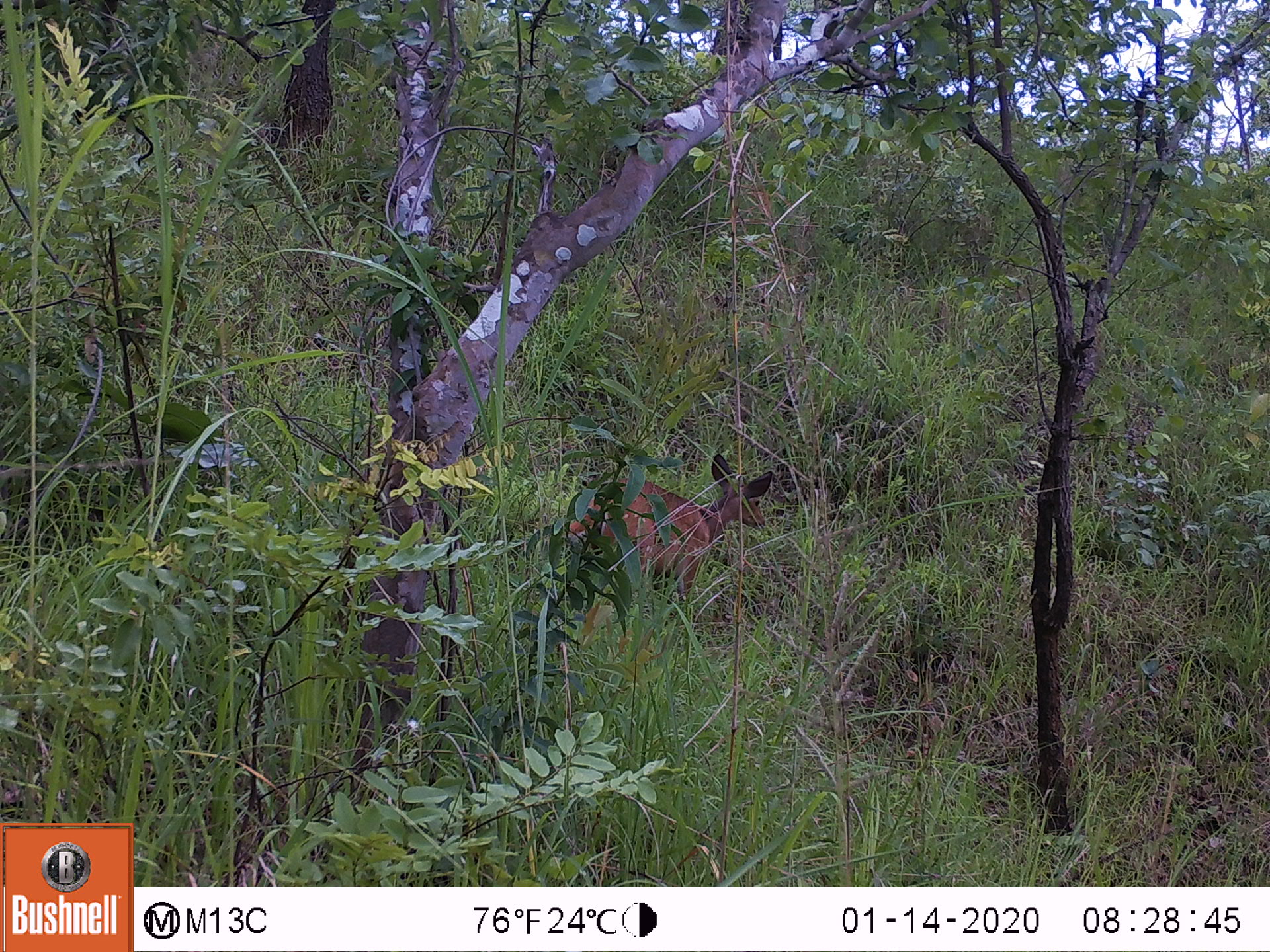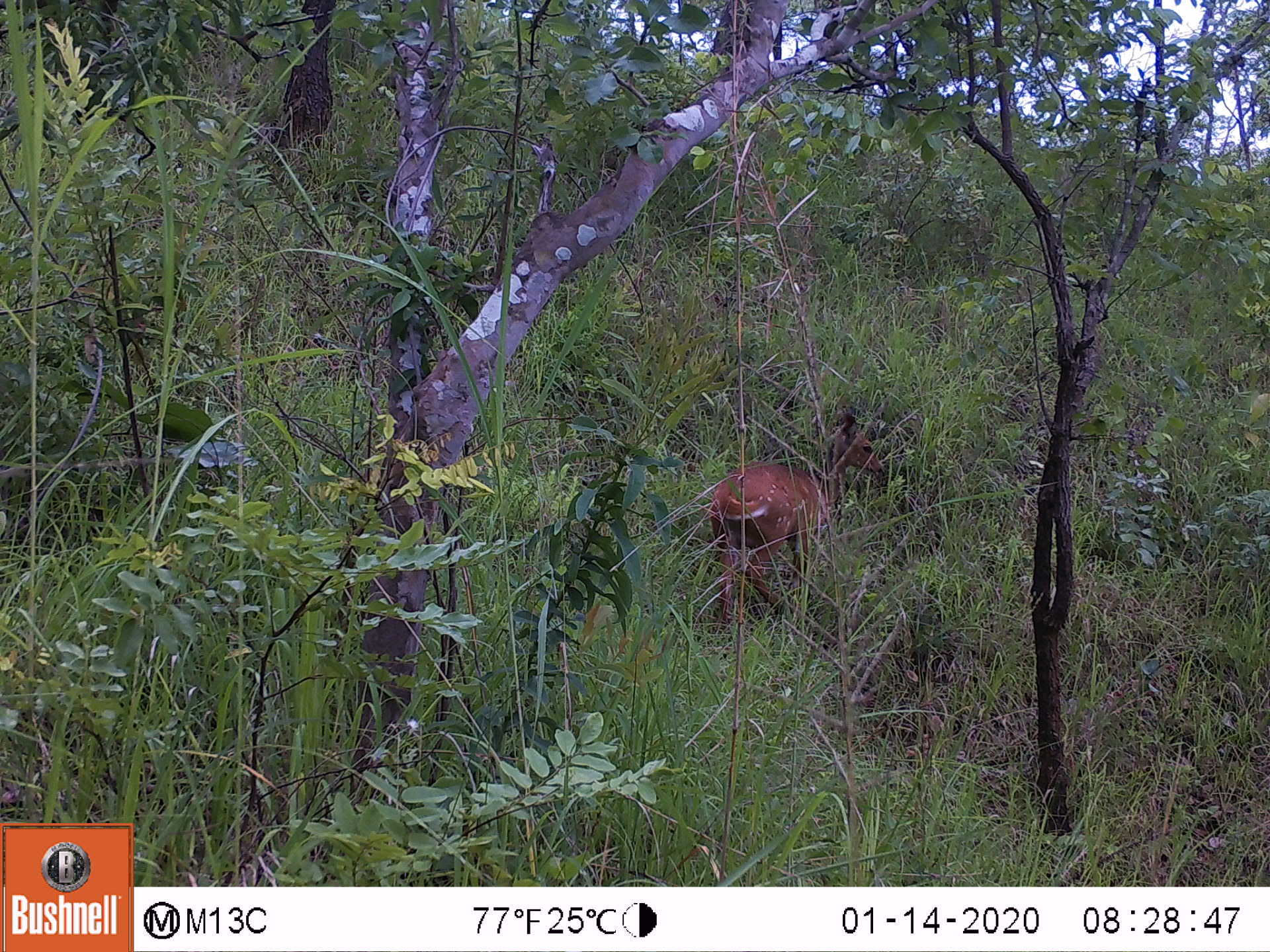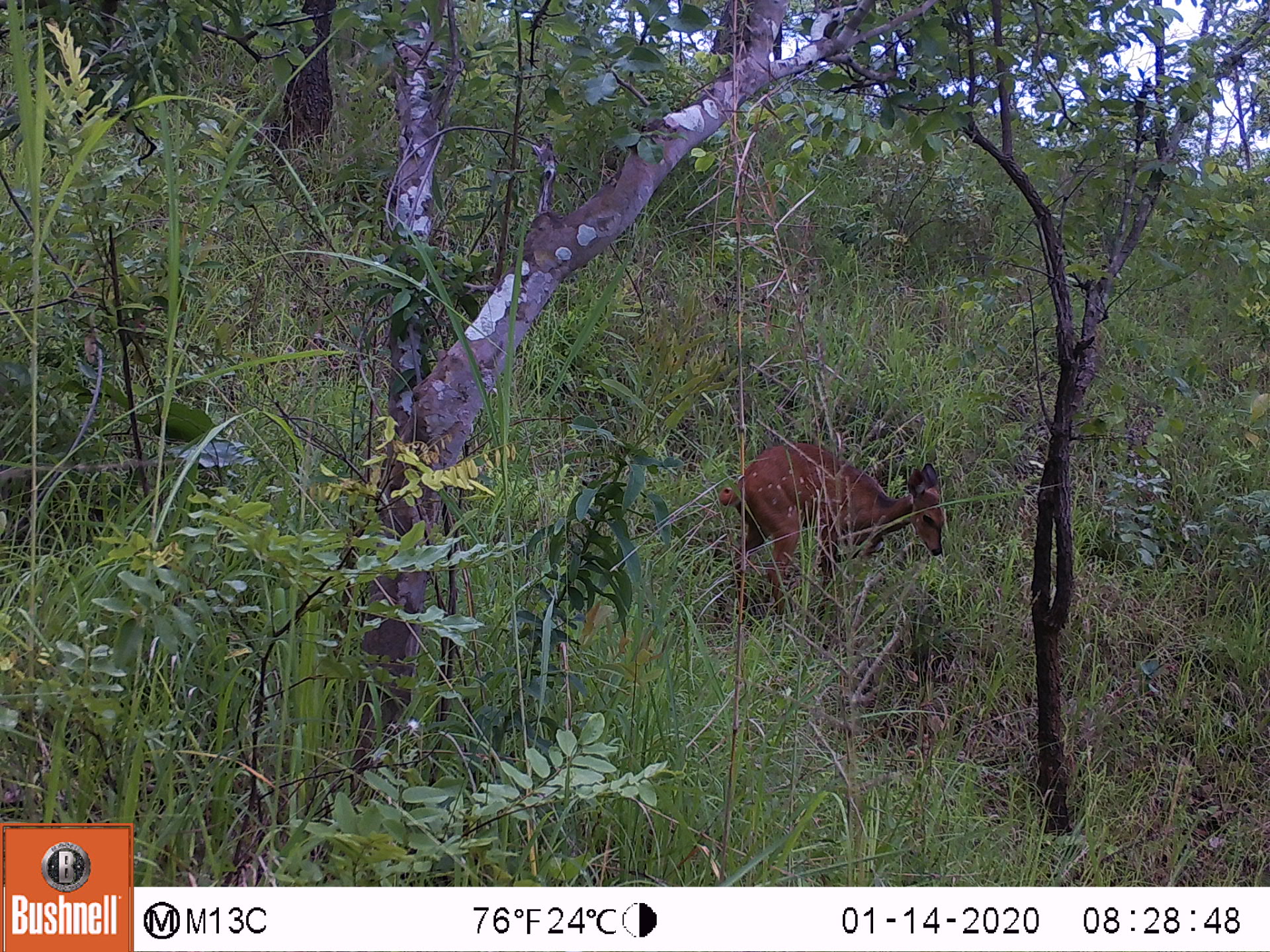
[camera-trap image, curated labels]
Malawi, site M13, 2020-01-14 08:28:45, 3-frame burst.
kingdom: Animalia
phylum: Chordata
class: Mammalia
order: Artiodactyla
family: Bovidae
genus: Tragelaphus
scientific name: Tragelaphus sylvaticus sylvaticus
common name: cape bushbuck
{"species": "cape bushbuck (Tragelaphus sylvaticus sylvaticus)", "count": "1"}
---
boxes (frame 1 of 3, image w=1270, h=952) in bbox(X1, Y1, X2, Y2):
cape bushbuck: bbox(565, 450, 774, 657)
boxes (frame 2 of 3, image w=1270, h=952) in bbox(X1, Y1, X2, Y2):
cape bushbuck: bbox(705, 401, 886, 641)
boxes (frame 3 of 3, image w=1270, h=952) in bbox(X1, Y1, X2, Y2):
cape bushbuck: bbox(712, 439, 951, 621)